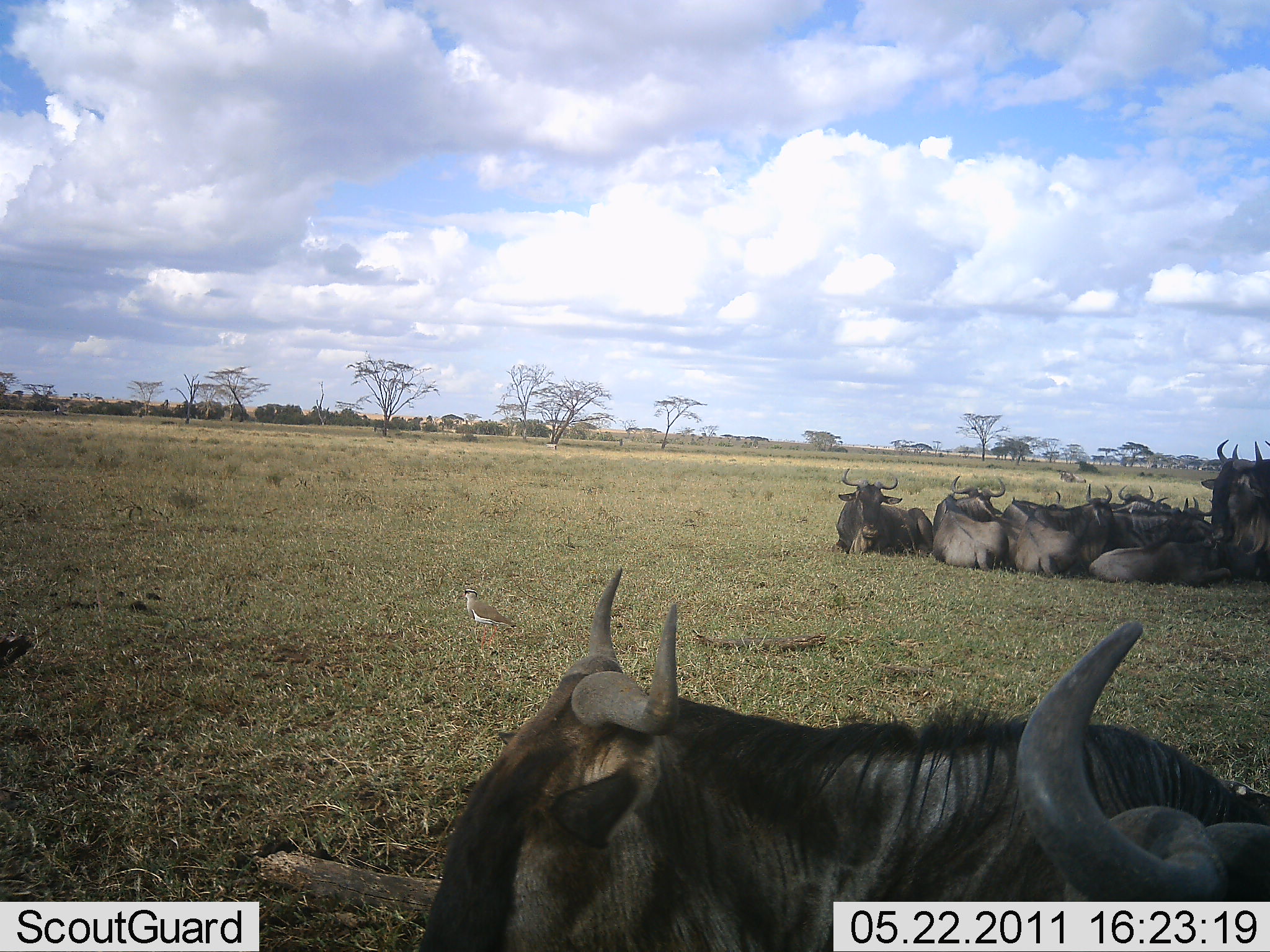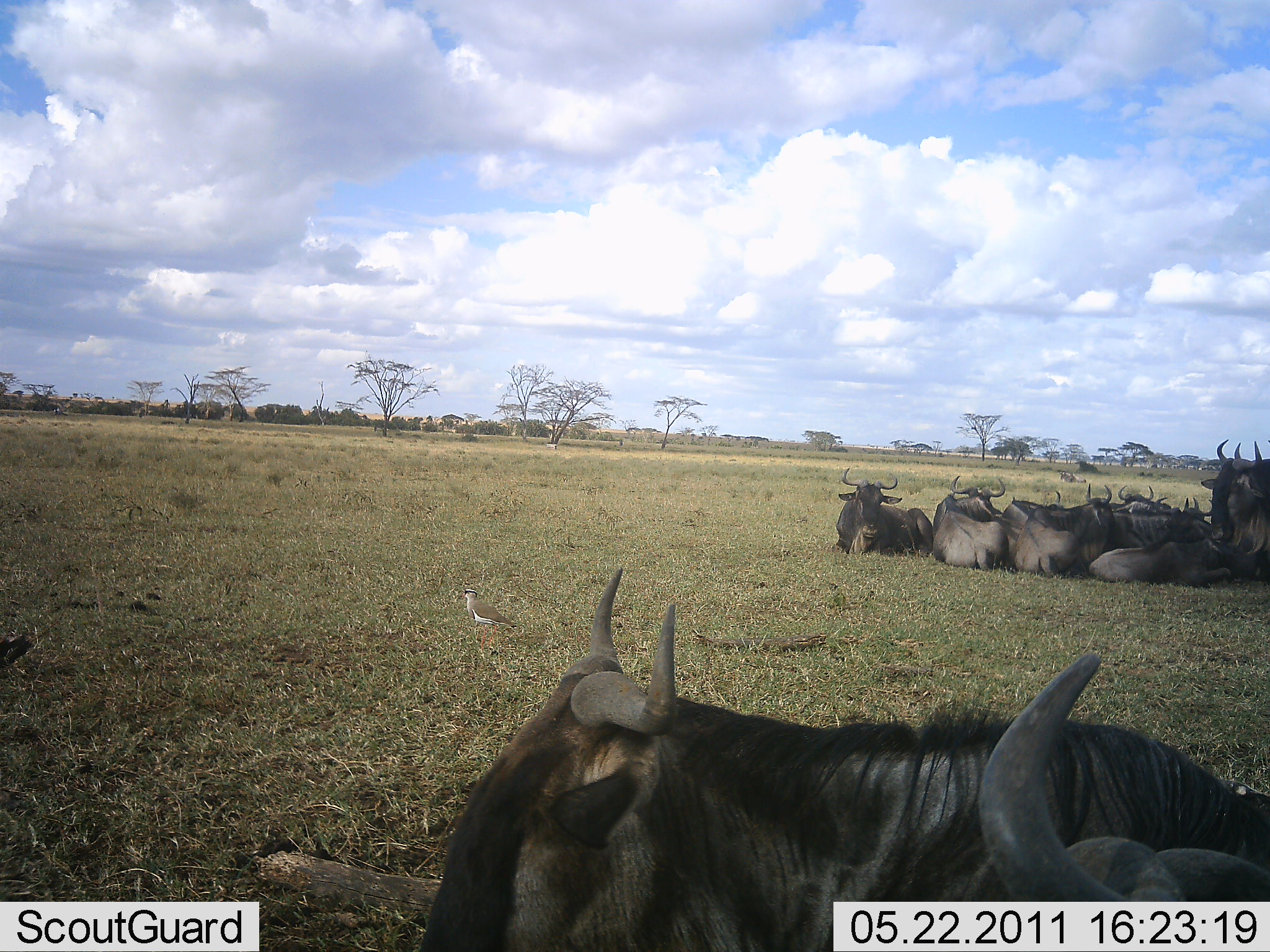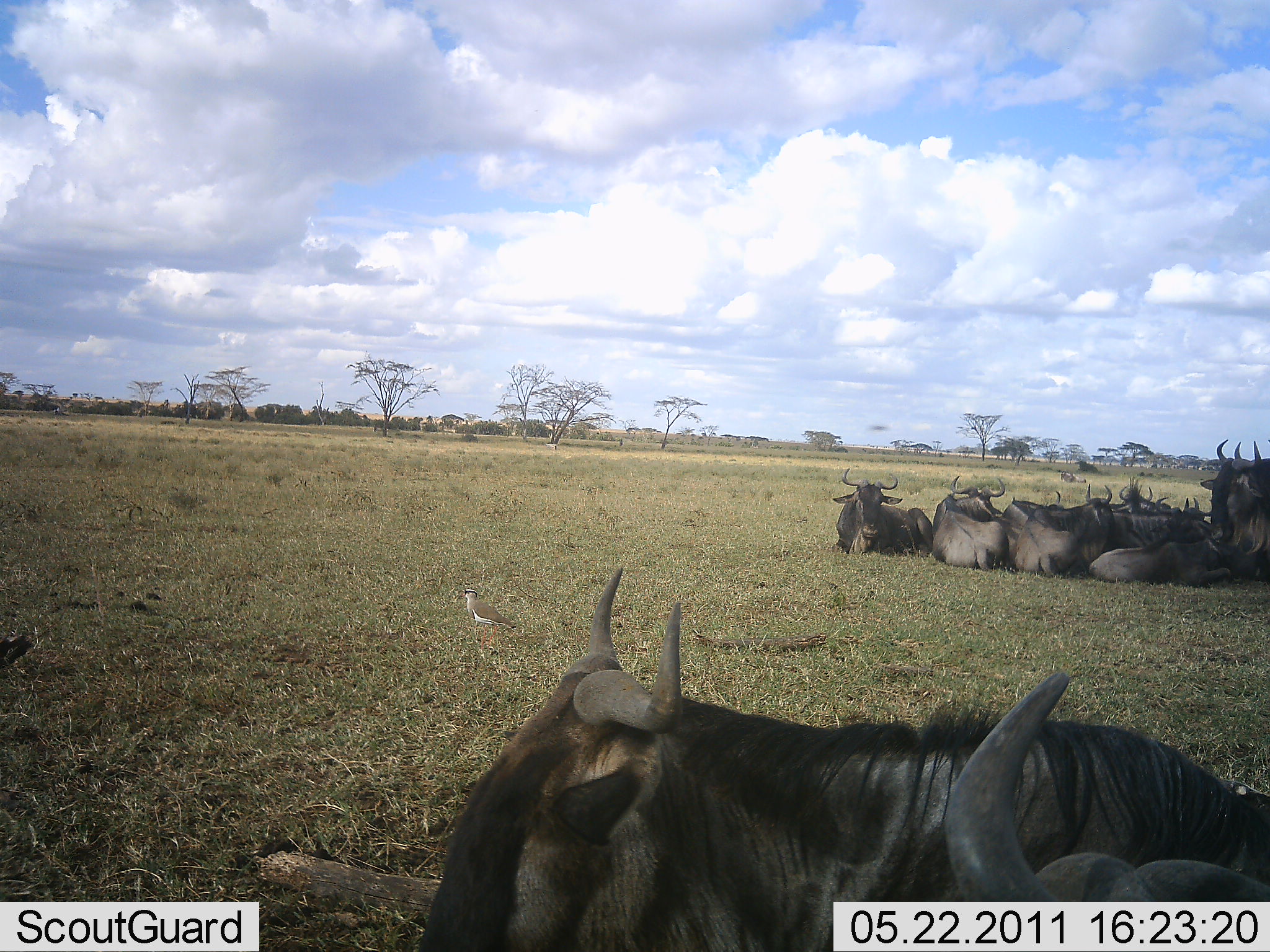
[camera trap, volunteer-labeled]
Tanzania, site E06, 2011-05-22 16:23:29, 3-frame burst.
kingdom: Animalia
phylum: Chordata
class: Mammalia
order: Artiodactyla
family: Bovidae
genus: Connochaetes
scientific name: Connochaetes taurinus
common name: blue wildebeest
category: wildebeest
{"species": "wildebeest (blue wildebeest) (Connochaetes taurinus)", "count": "11-50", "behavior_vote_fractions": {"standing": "8%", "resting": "100%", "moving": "0%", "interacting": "0%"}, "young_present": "0%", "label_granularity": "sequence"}